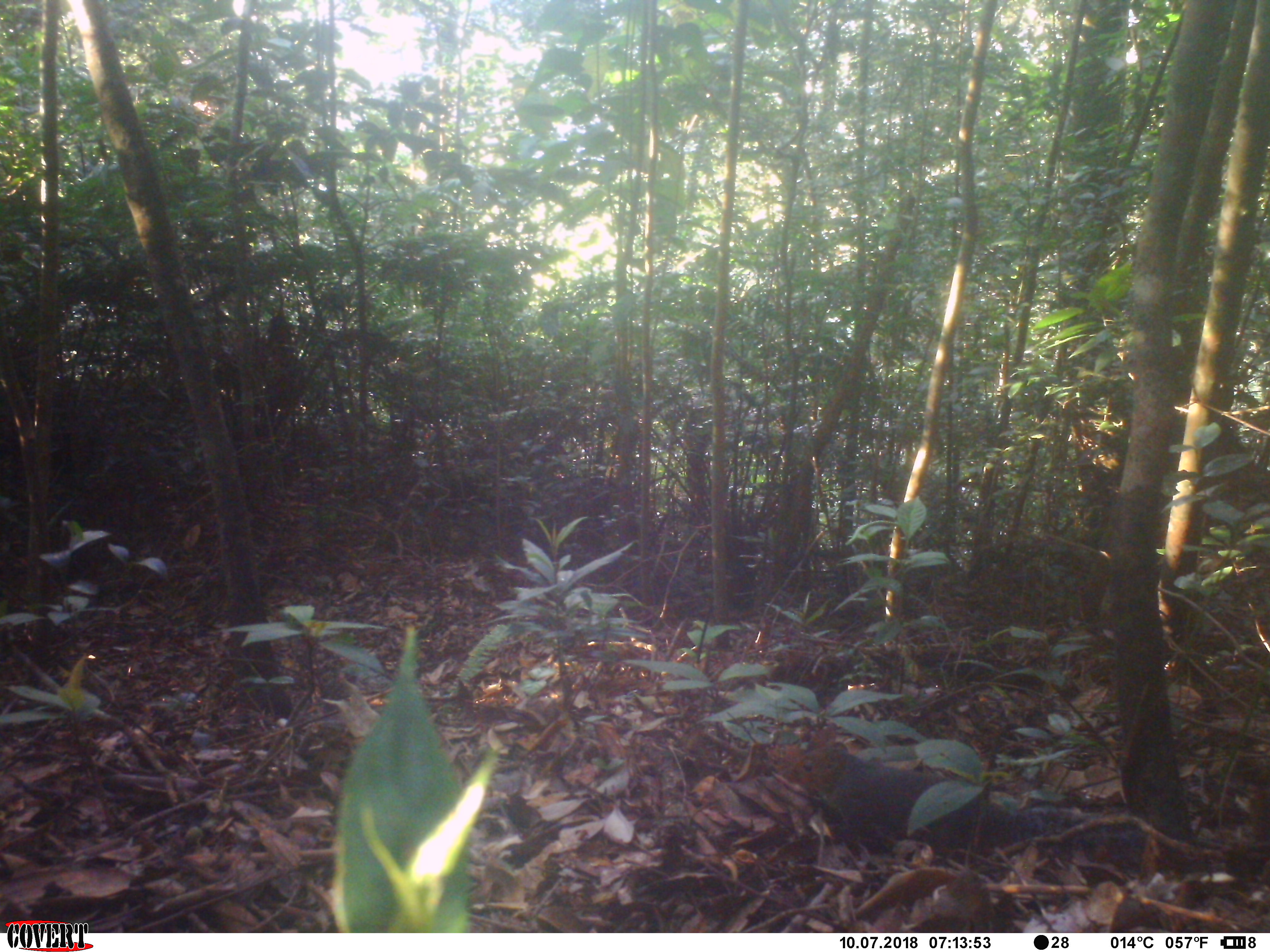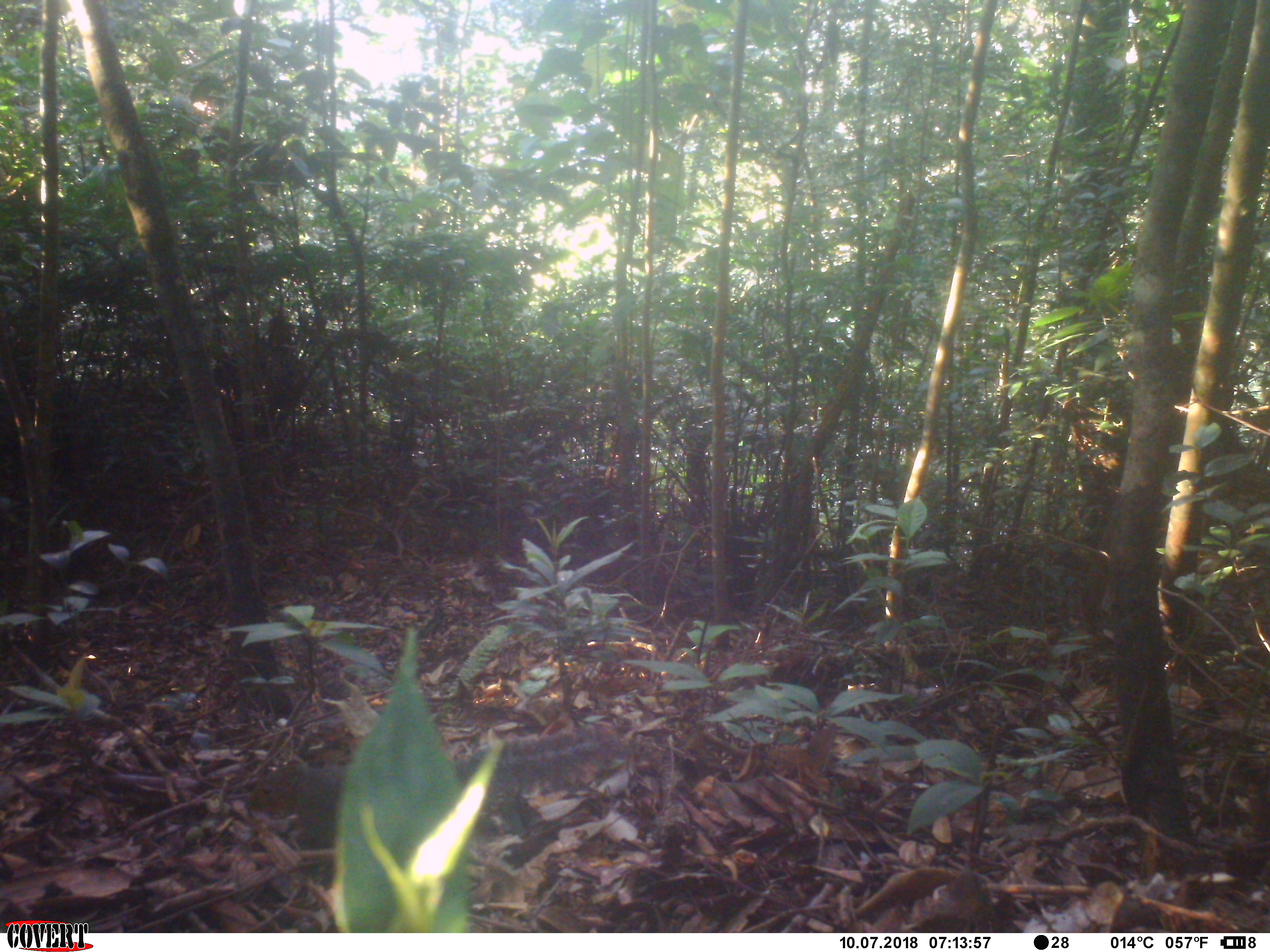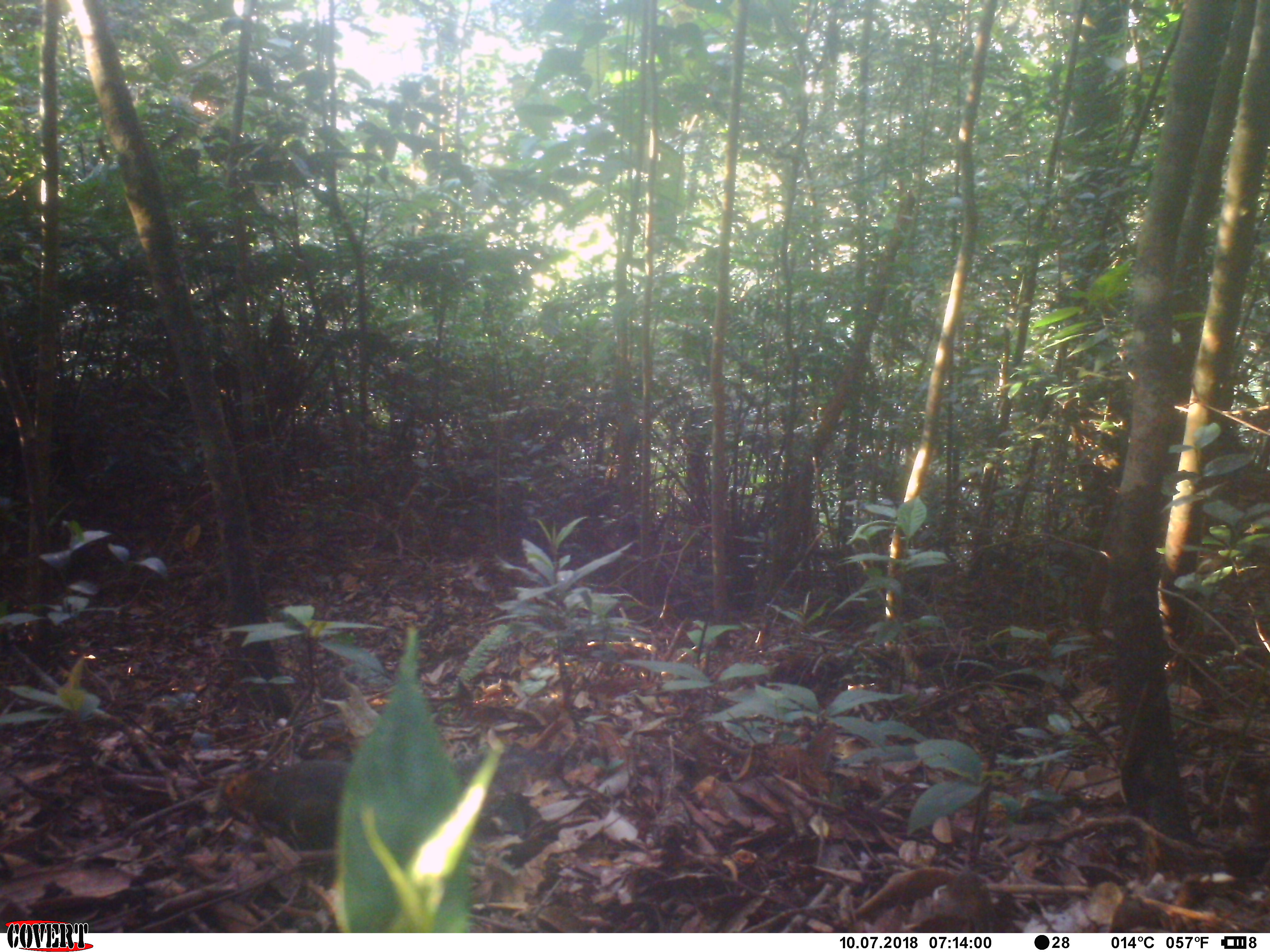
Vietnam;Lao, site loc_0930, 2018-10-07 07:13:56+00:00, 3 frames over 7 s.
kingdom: Animalia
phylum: Chordata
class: Mammalia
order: Rodentia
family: Sciuridae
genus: Dremomys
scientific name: Dremomys rufigenis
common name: red-cheeked squirrel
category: red cheeked squirrel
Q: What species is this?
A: Red cheeked squirrel (red-cheeked squirrel) (Dremomys rufigenis).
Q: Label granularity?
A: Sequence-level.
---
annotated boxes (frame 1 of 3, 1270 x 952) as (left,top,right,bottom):
red cheeked squirrel: (787,741,1146,884)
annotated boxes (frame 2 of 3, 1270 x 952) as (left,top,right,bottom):
red cheeked squirrel: (244,725,607,850)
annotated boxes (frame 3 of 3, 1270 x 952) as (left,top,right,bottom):
red cheeked squirrel: (221,750,562,854)